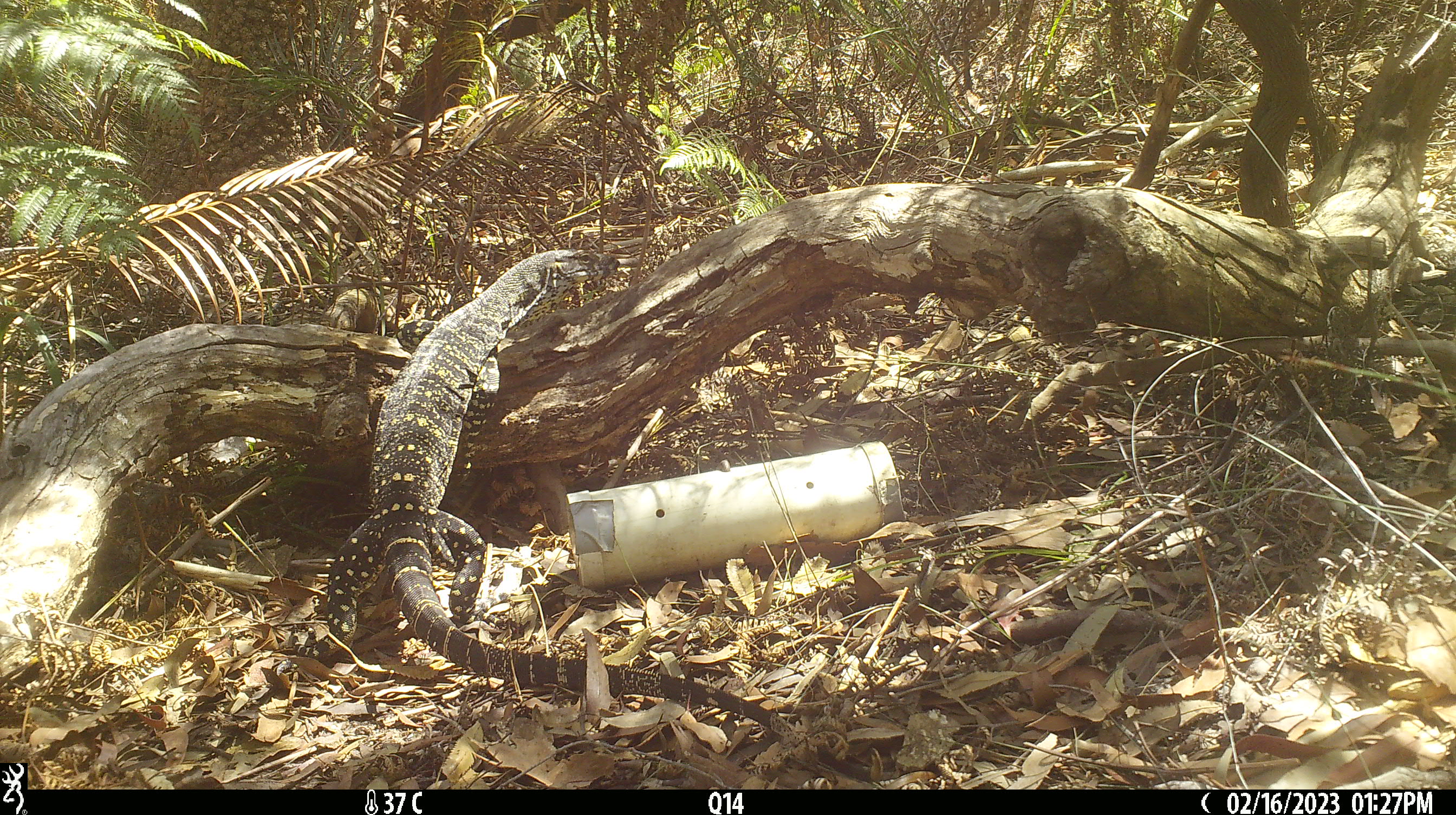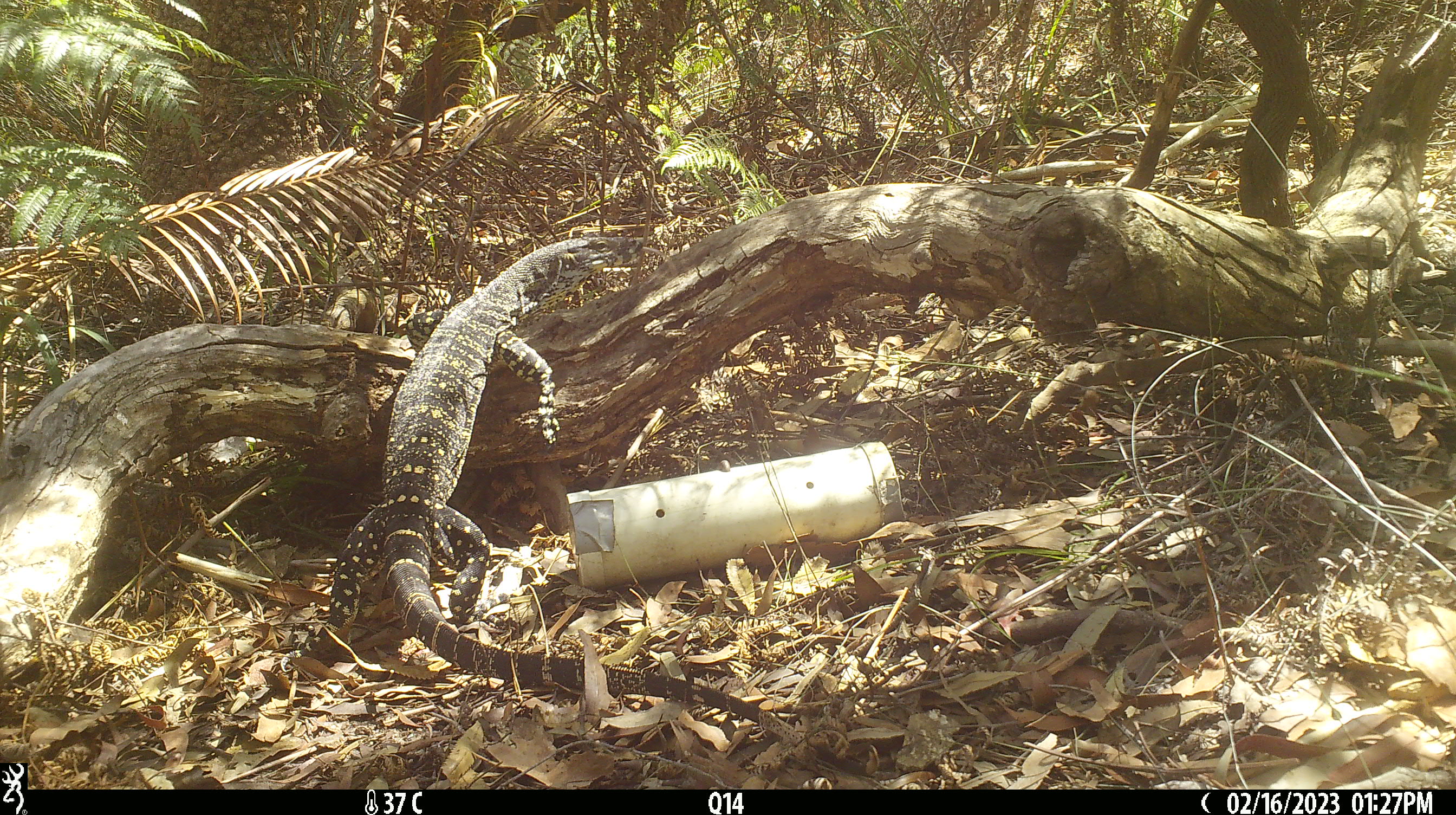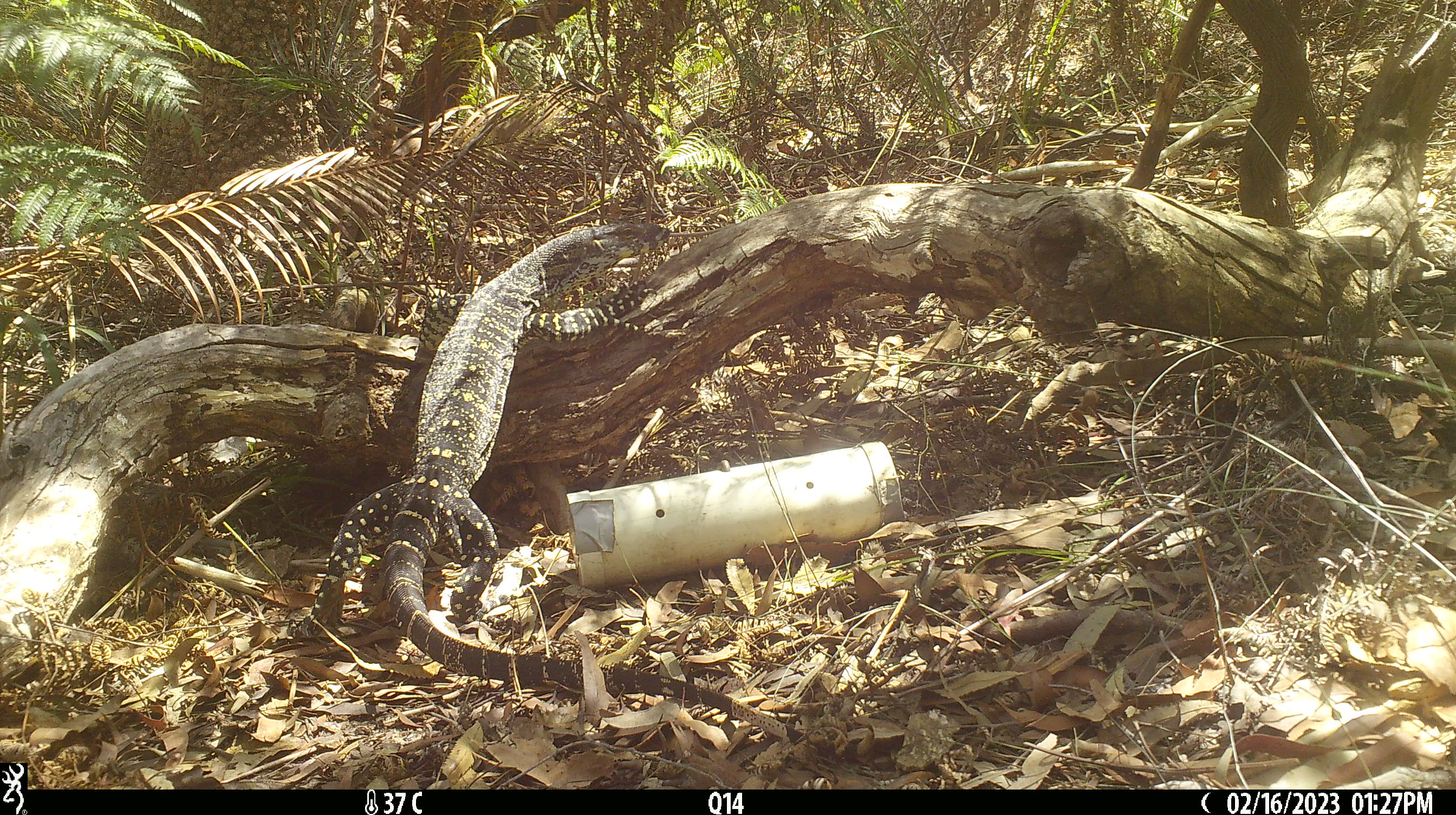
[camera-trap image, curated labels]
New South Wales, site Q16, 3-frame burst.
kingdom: Animalia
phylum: Chordata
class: Reptilia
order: Squamata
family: Varanidae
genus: Varanus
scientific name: Varanus varius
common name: lace monitor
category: goanna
Goanna (lace monitor) (Varanus varius).